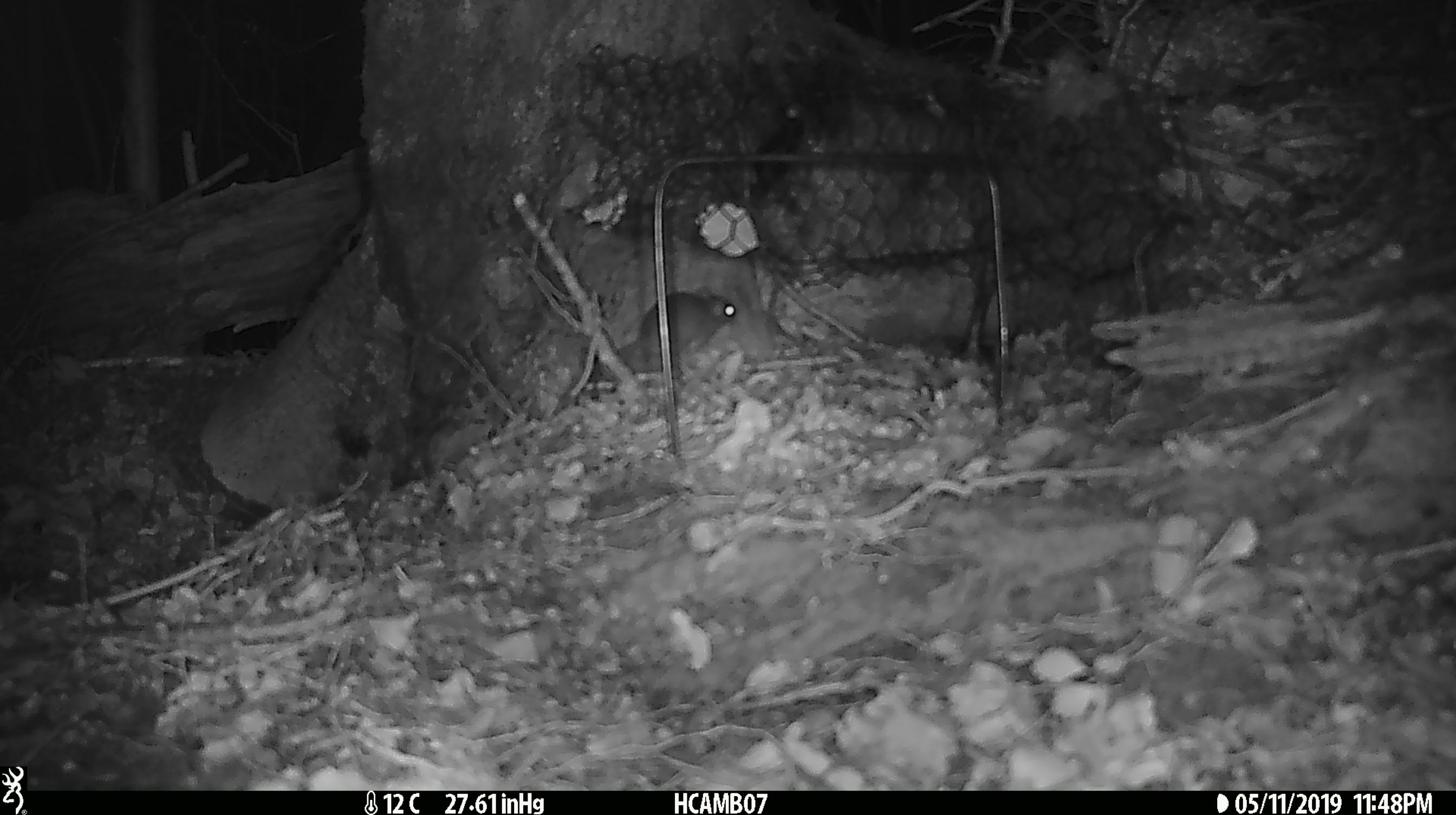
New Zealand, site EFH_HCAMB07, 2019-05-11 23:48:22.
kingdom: Animalia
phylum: Chordata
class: Mammalia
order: Rodentia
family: Muridae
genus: Mus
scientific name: Mus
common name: mouse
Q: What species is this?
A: Mouse (Mus).